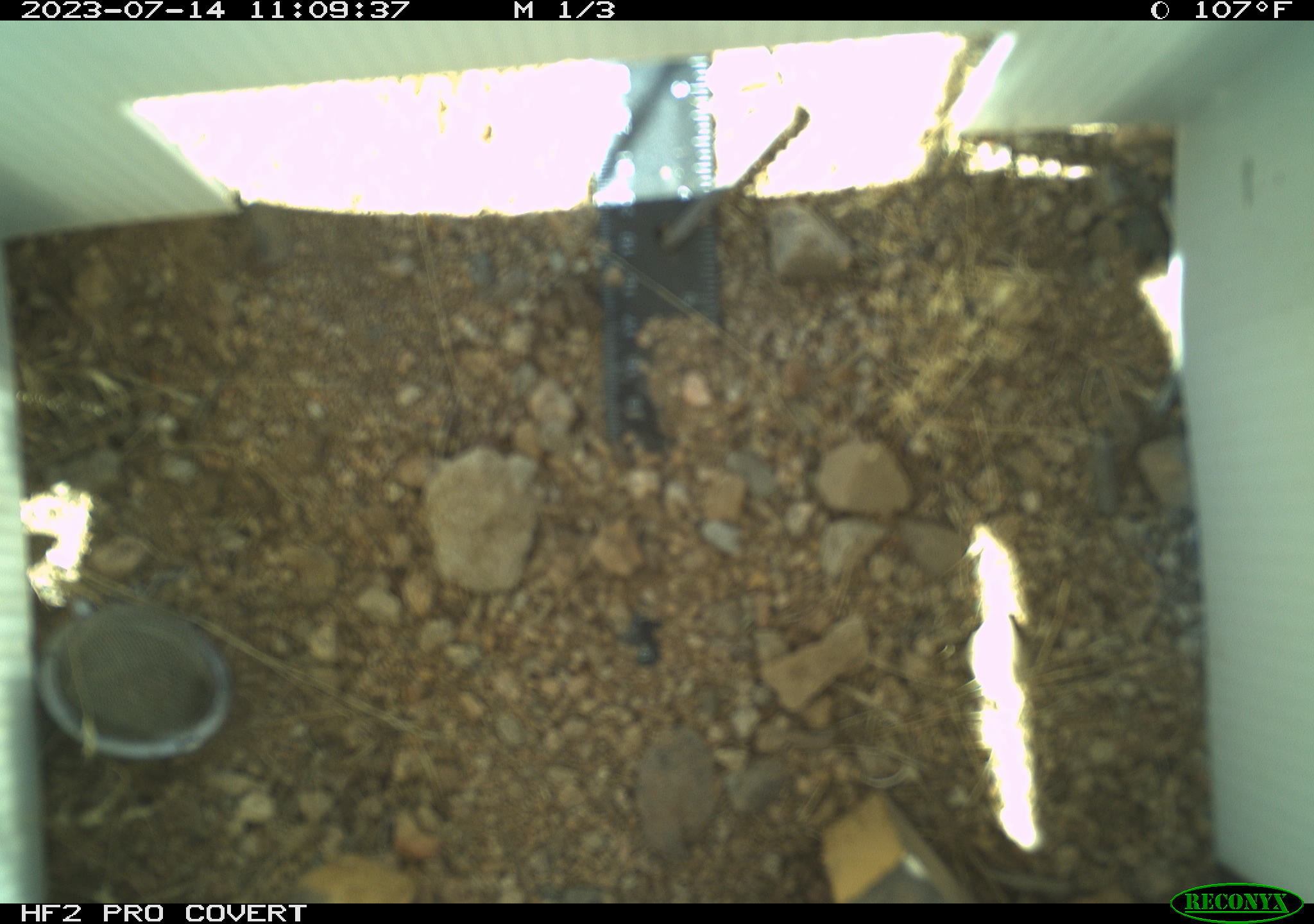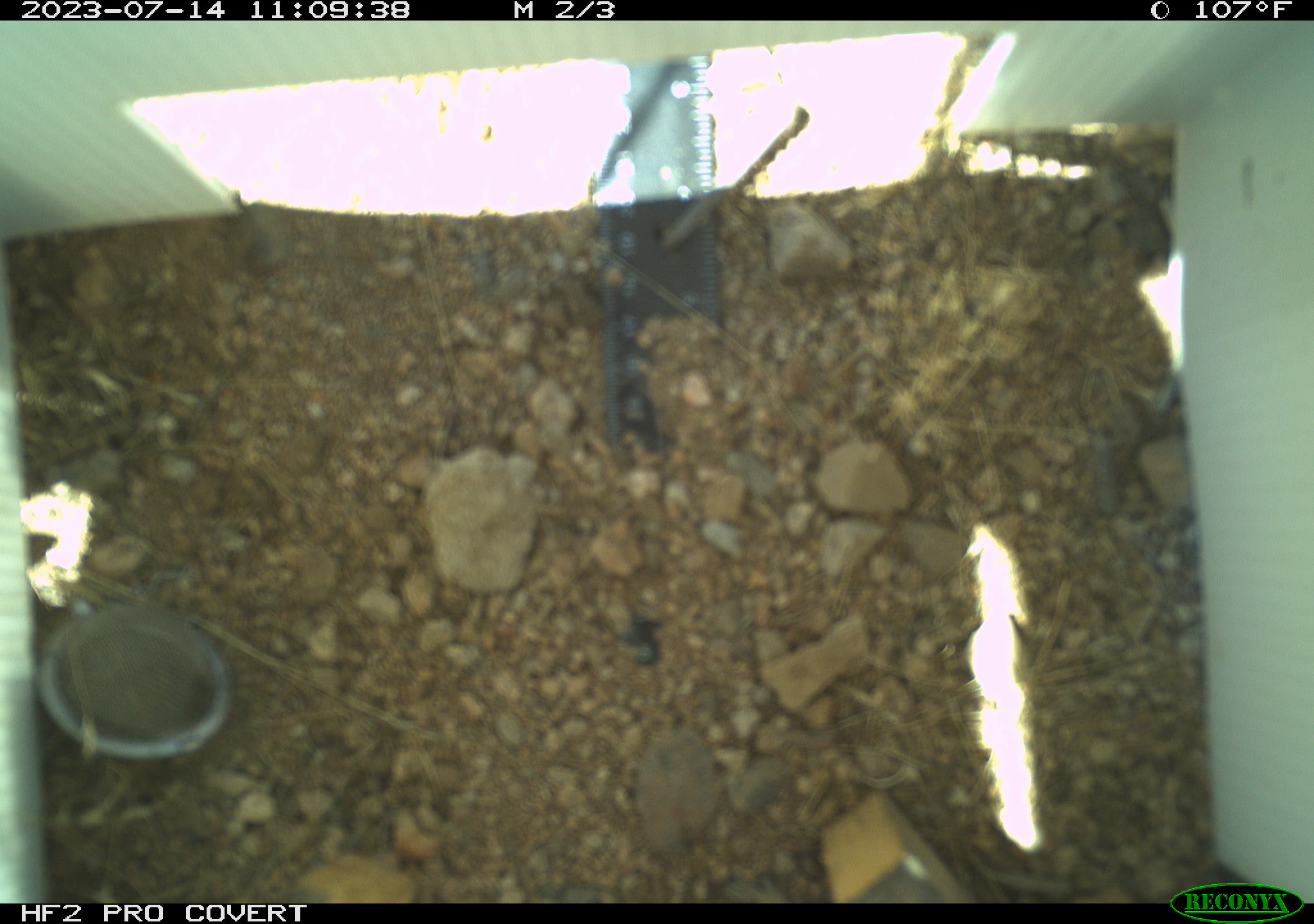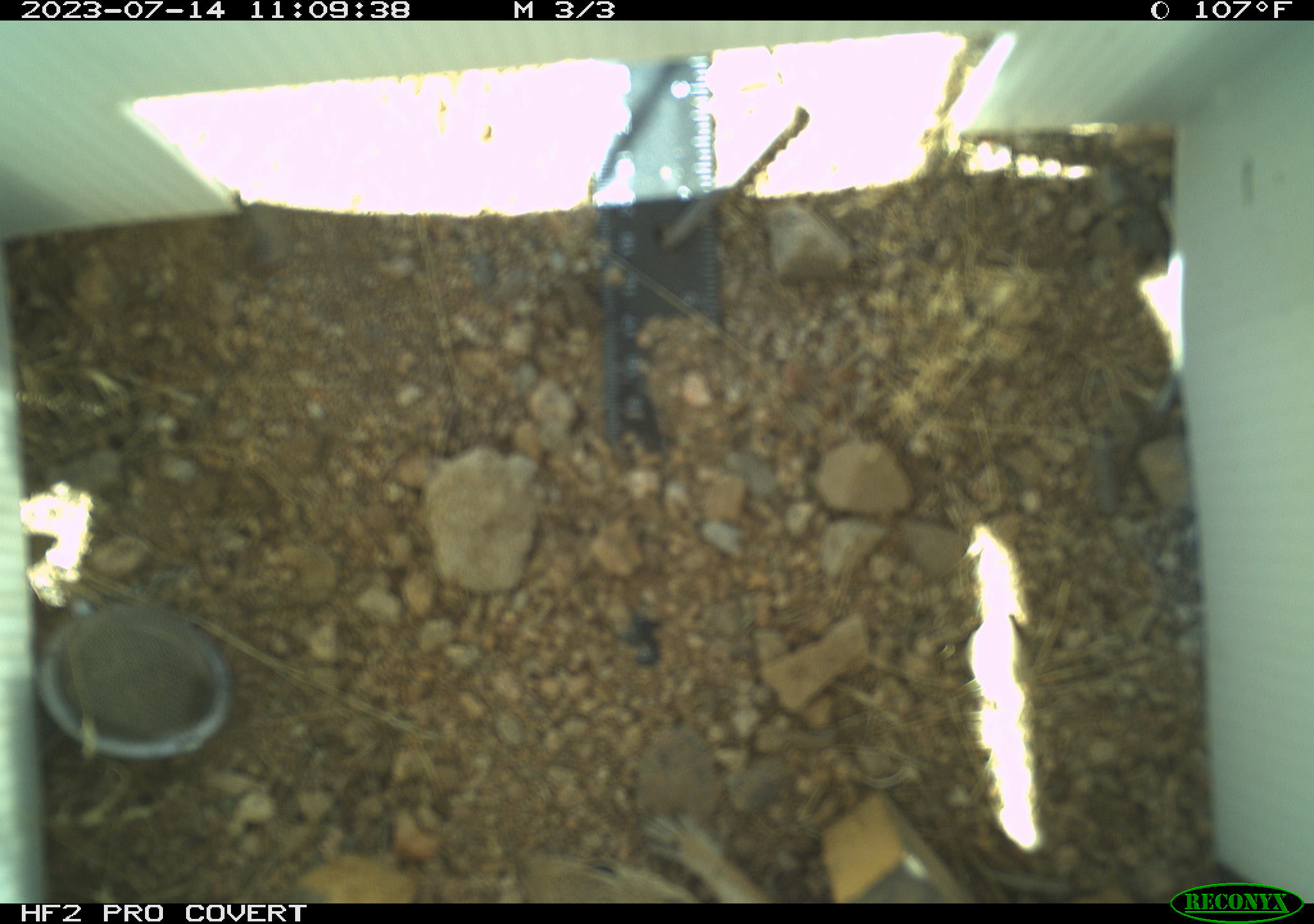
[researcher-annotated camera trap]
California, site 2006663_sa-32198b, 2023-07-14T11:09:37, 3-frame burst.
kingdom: Animalia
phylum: Chordata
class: Mammalia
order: Rodentia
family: Sciuridae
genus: Ammospermophilus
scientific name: Ammospermophilus leucurus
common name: white-tailed antelope squirrel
White-tailed antelope squirrel (Ammospermophilus leucurus).